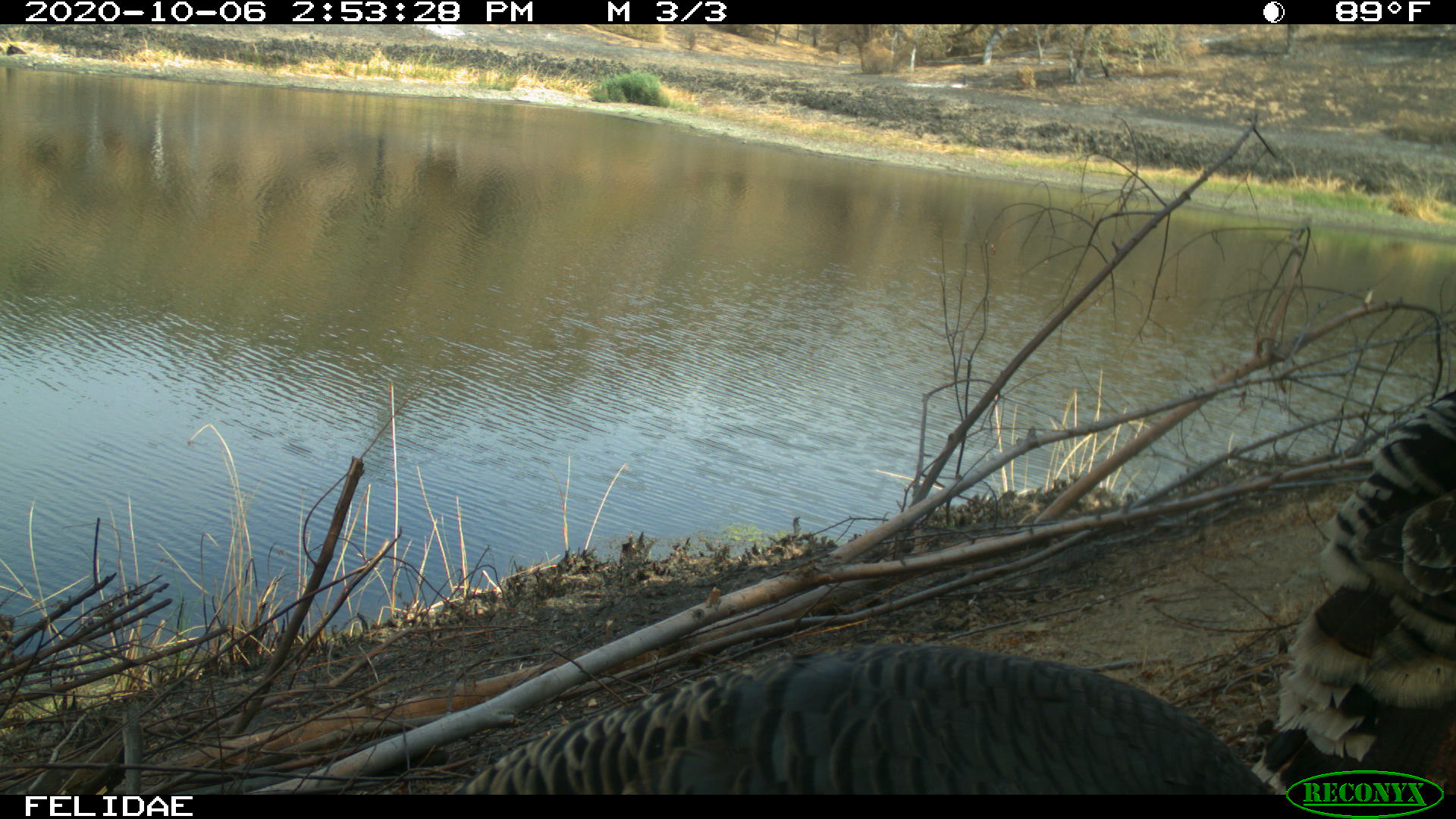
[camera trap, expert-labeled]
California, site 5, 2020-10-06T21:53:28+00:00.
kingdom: Animalia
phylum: Chordata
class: Aves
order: Galliformes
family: Phasianidae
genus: Meleagris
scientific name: Meleagris gallopavo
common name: turkey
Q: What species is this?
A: Turkey (Meleagris gallopavo).